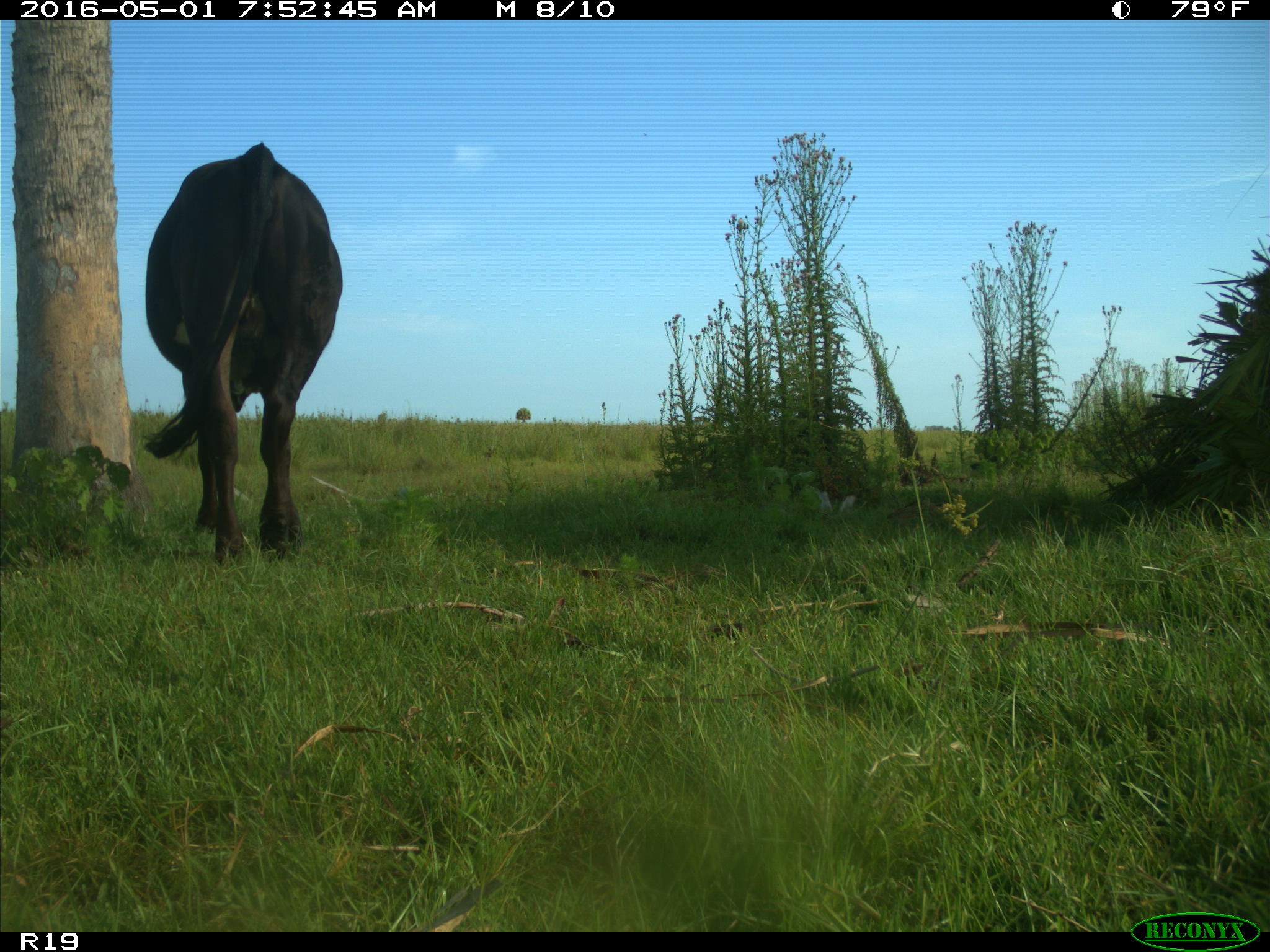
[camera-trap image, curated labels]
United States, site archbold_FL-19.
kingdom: Animalia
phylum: Chordata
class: Mammalia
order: Artiodactyla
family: Bovidae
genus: Bos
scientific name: Bos taurus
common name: domestic cow